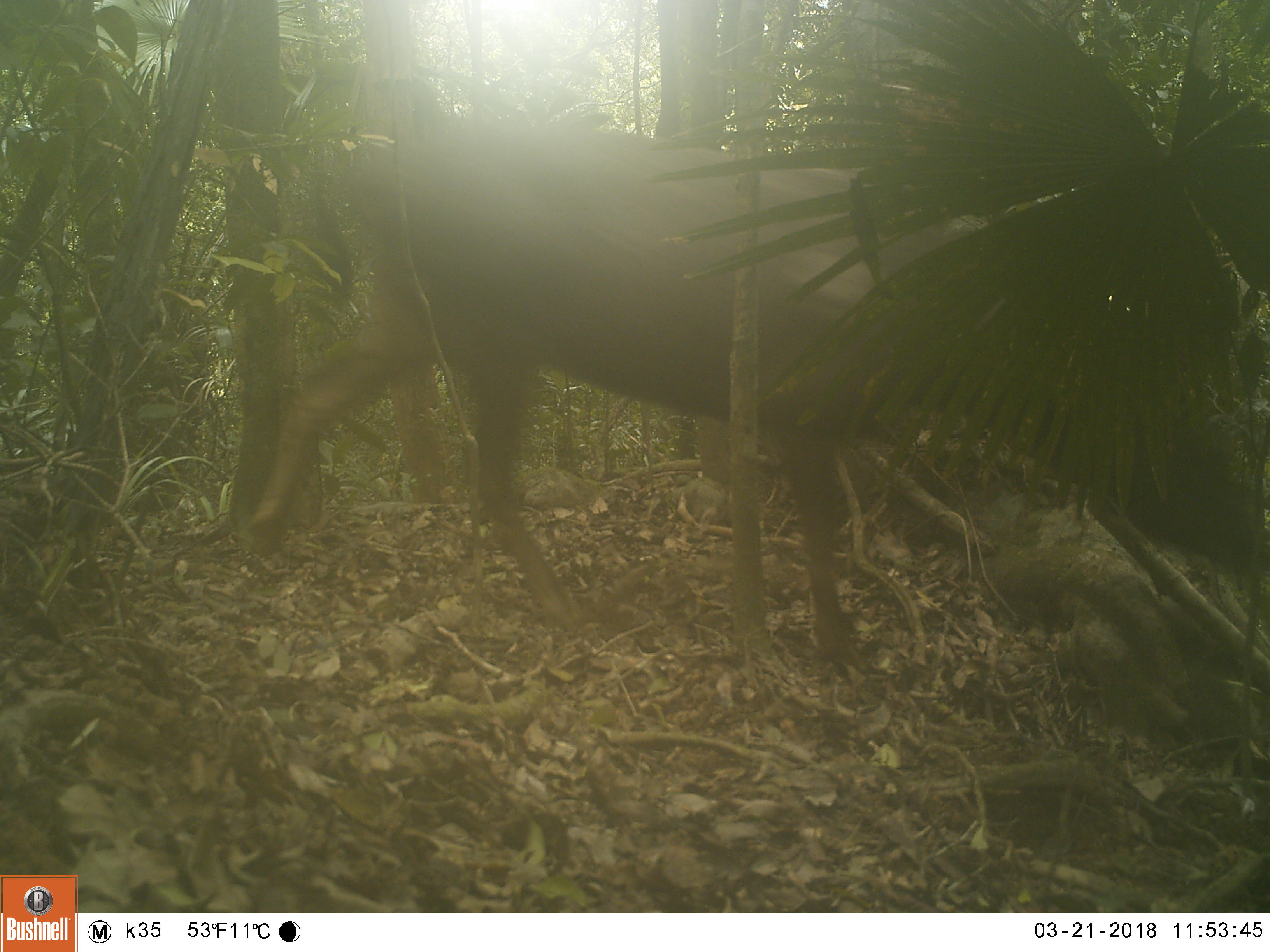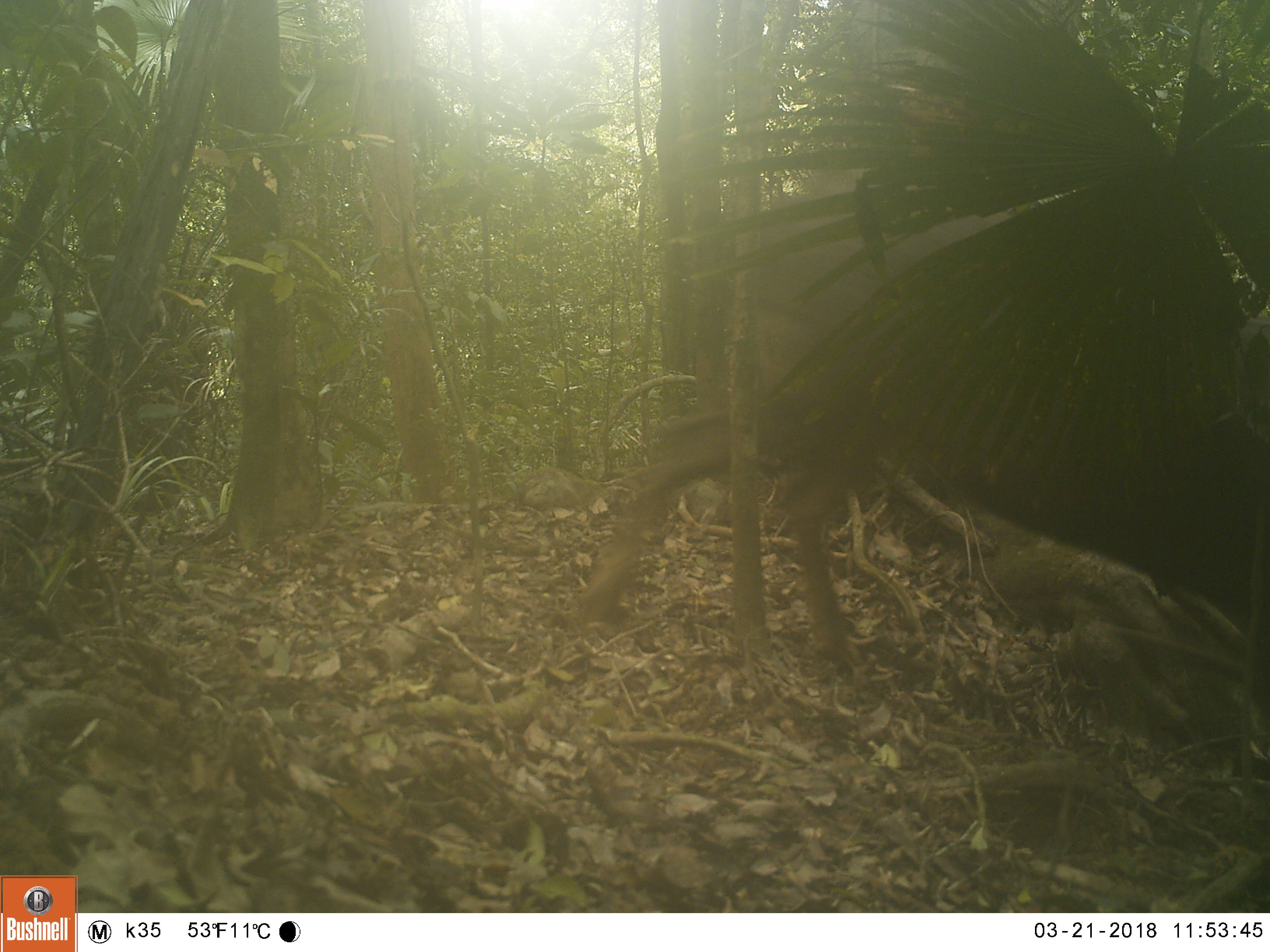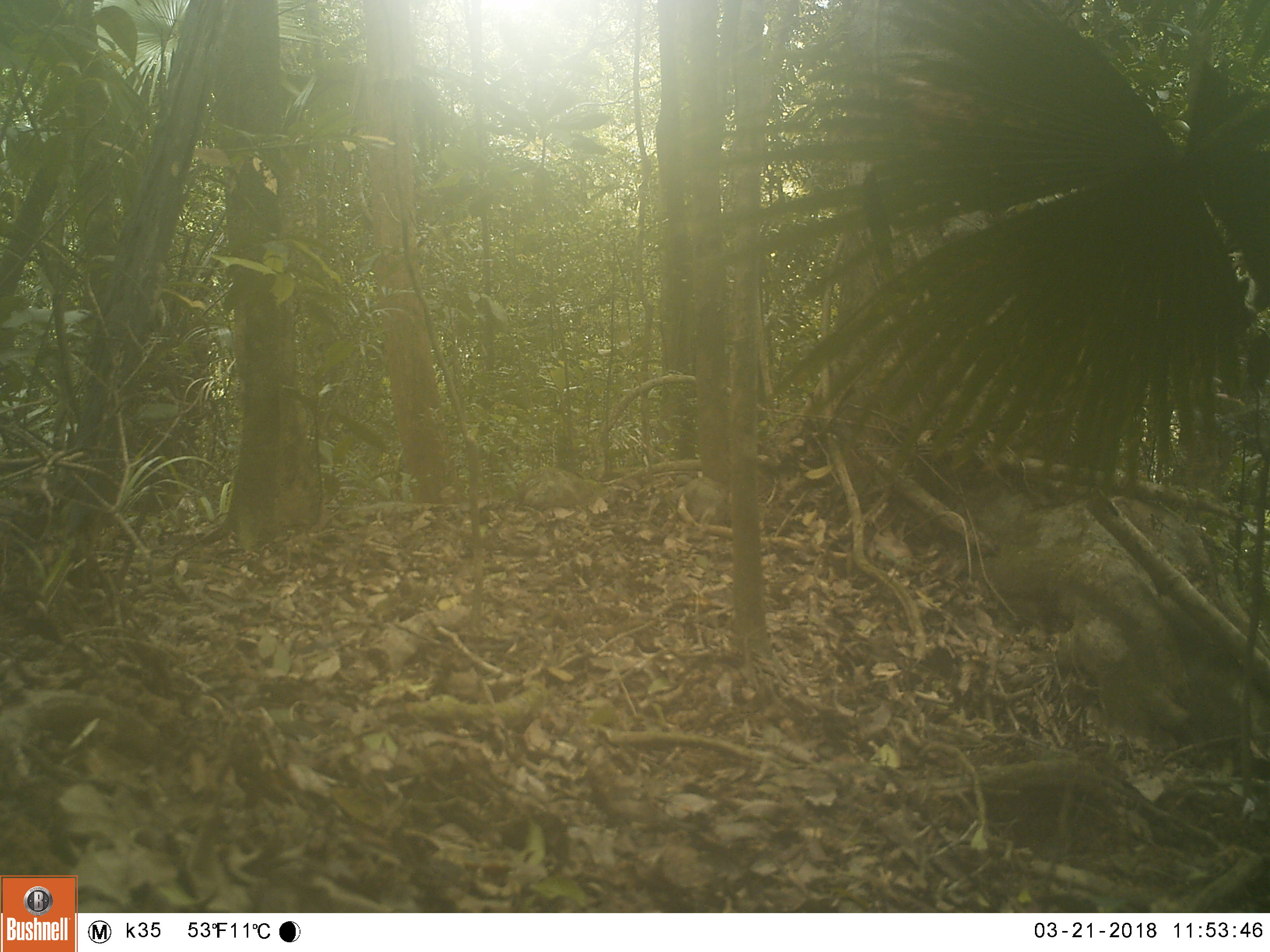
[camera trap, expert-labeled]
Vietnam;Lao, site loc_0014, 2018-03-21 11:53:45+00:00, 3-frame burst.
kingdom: Animalia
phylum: Chordata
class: Mammalia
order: Artiodactyla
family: Cervidae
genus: Rusa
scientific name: Rusa unicolor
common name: sambar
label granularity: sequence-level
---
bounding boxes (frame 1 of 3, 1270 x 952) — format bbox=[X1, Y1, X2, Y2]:
sambar: bbox=[243, 116, 1266, 676]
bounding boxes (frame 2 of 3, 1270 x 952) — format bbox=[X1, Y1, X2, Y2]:
sambar: bbox=[573, 168, 1270, 701]